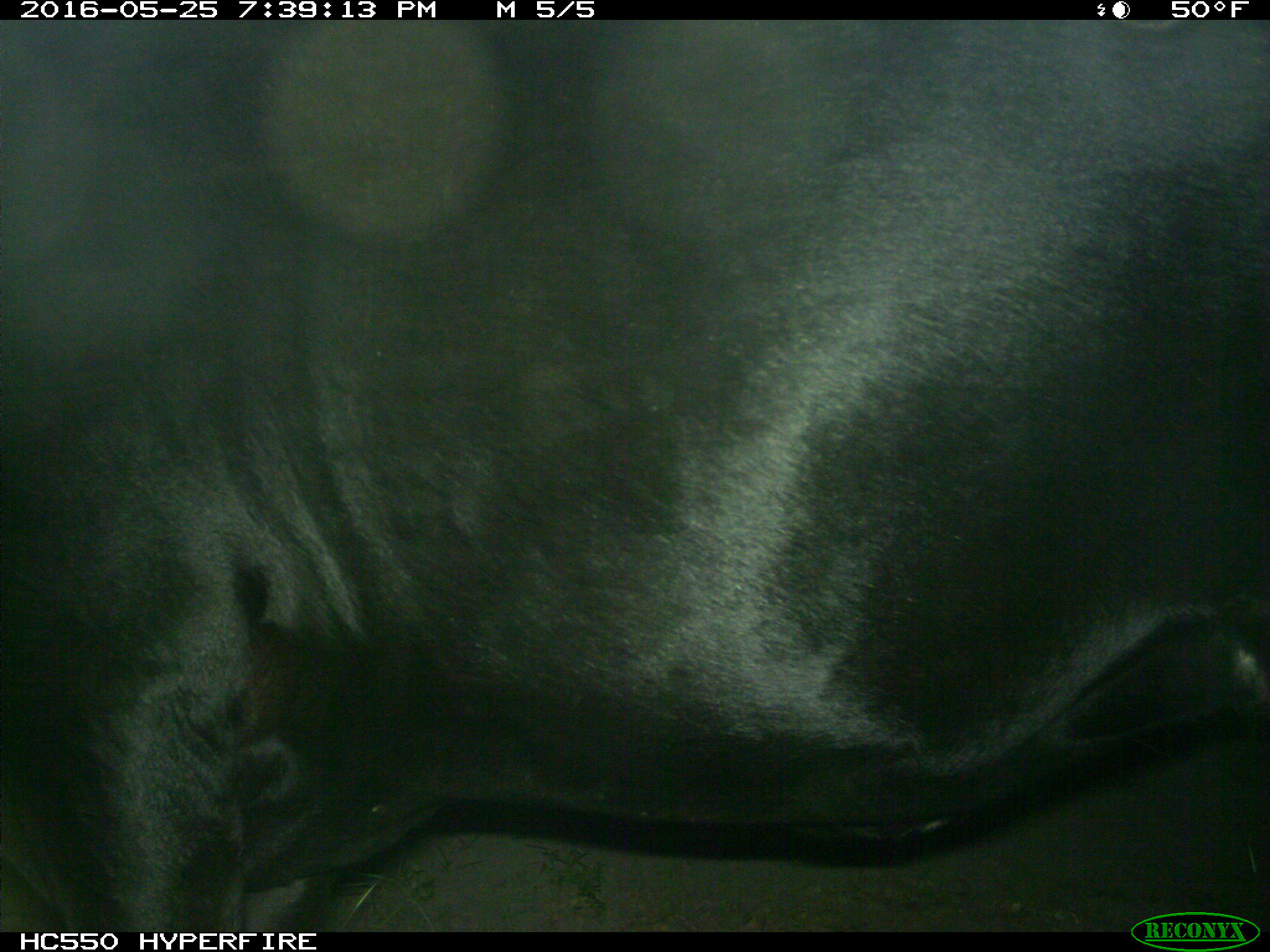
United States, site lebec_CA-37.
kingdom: Animalia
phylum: Chordata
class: Mammalia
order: Artiodactyla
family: Bovidae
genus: Bos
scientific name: Bos taurus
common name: domestic cow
Bos taurus (domestic cow).